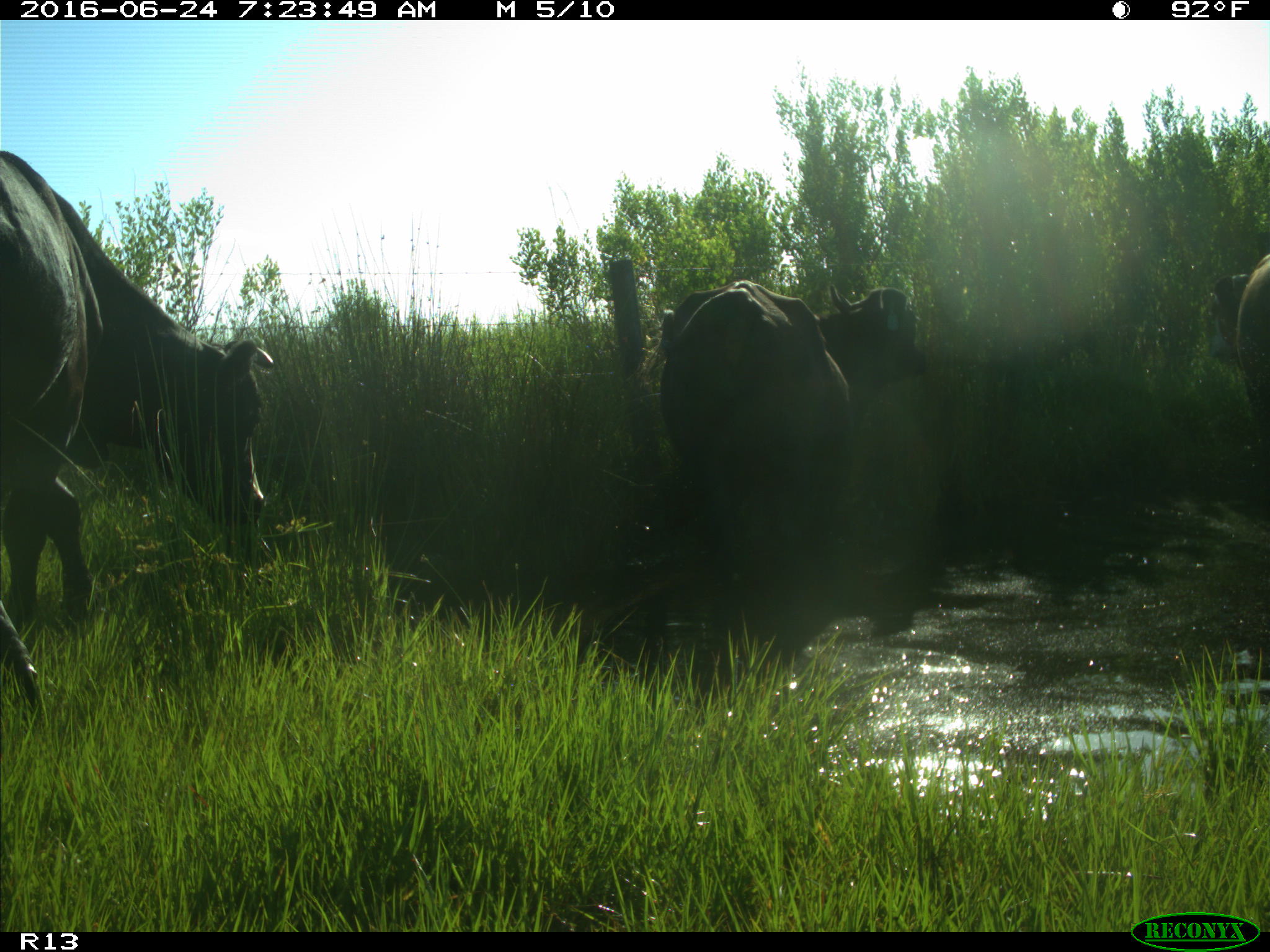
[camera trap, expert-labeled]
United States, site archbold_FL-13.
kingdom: Animalia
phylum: Chordata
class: Mammalia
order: Artiodactyla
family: Bovidae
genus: Bos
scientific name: Bos taurus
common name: domestic cow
Bos taurus (domestic cow).